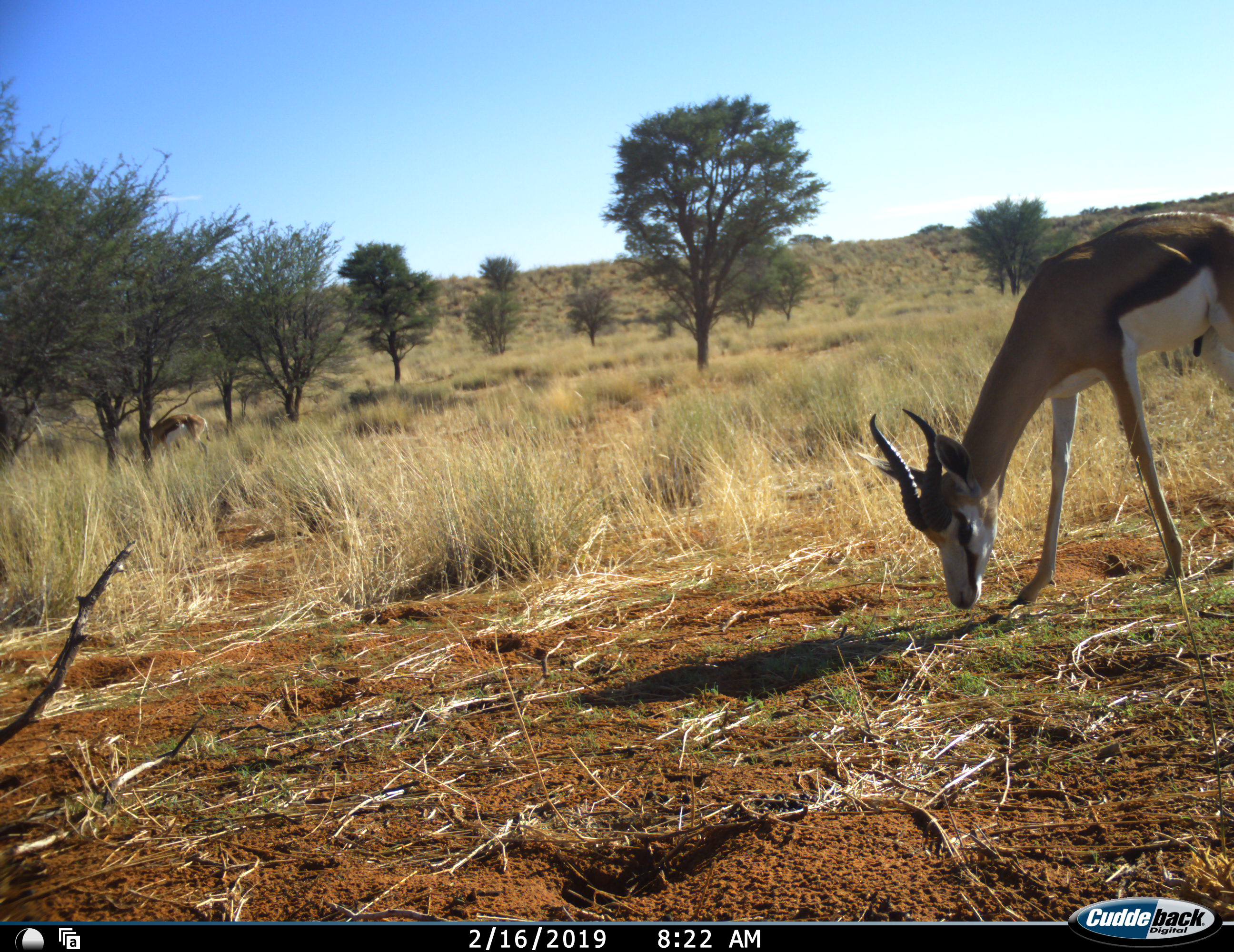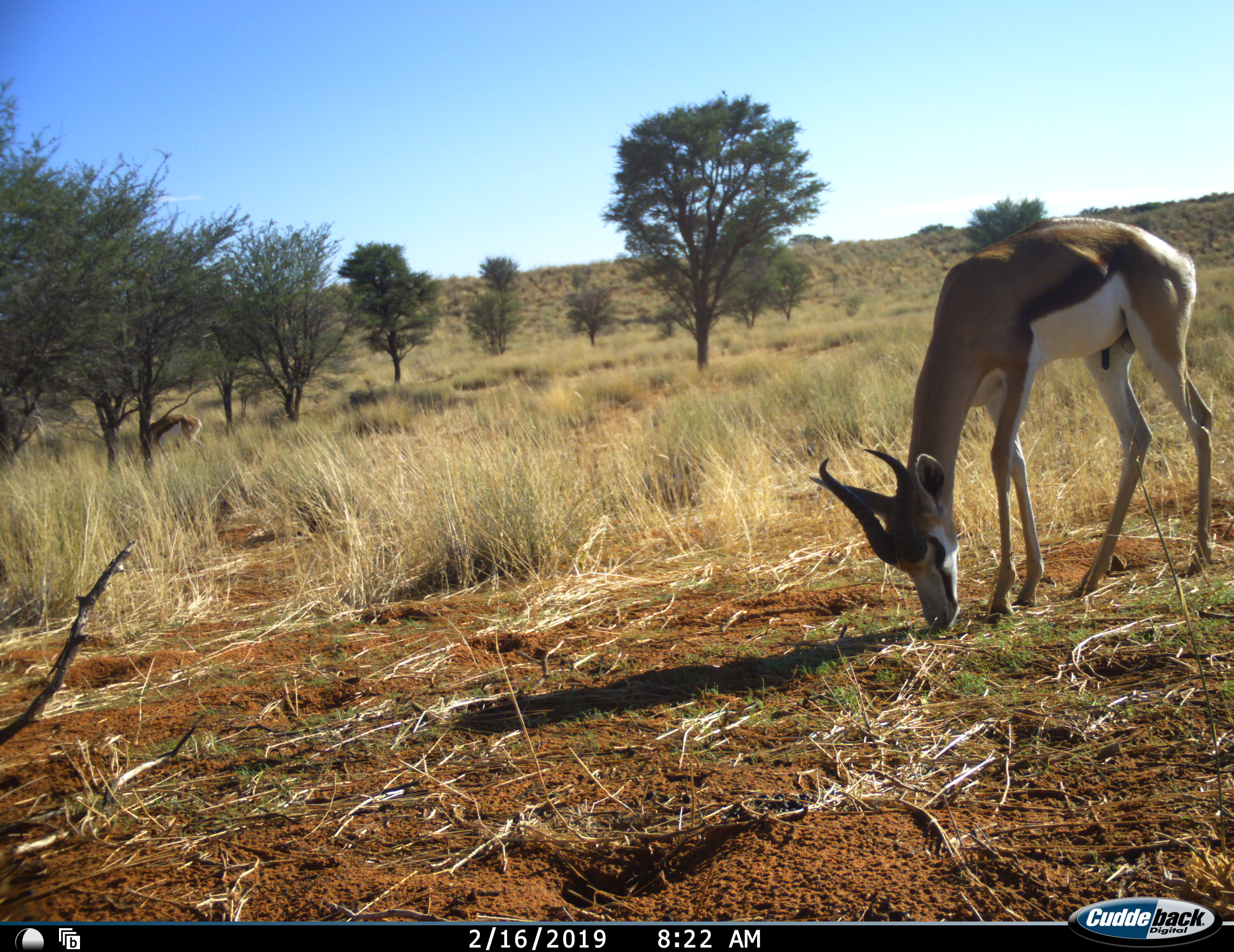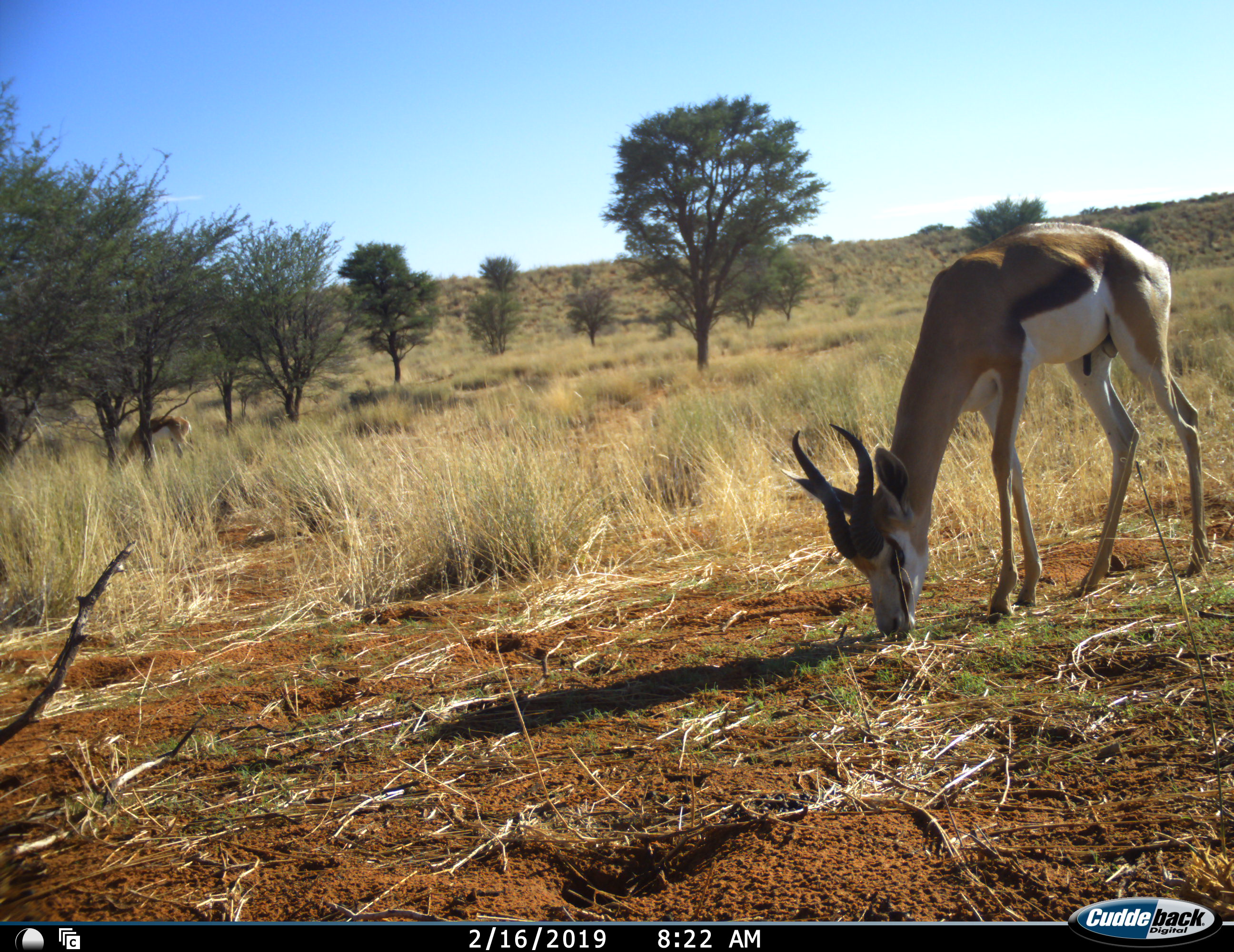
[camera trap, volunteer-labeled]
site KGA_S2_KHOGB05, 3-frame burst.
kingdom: Animalia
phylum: Chordata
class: Mammalia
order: Artiodactyla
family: Bovidae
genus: Antidorcas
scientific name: Antidorcas marsupialis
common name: springbok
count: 2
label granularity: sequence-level